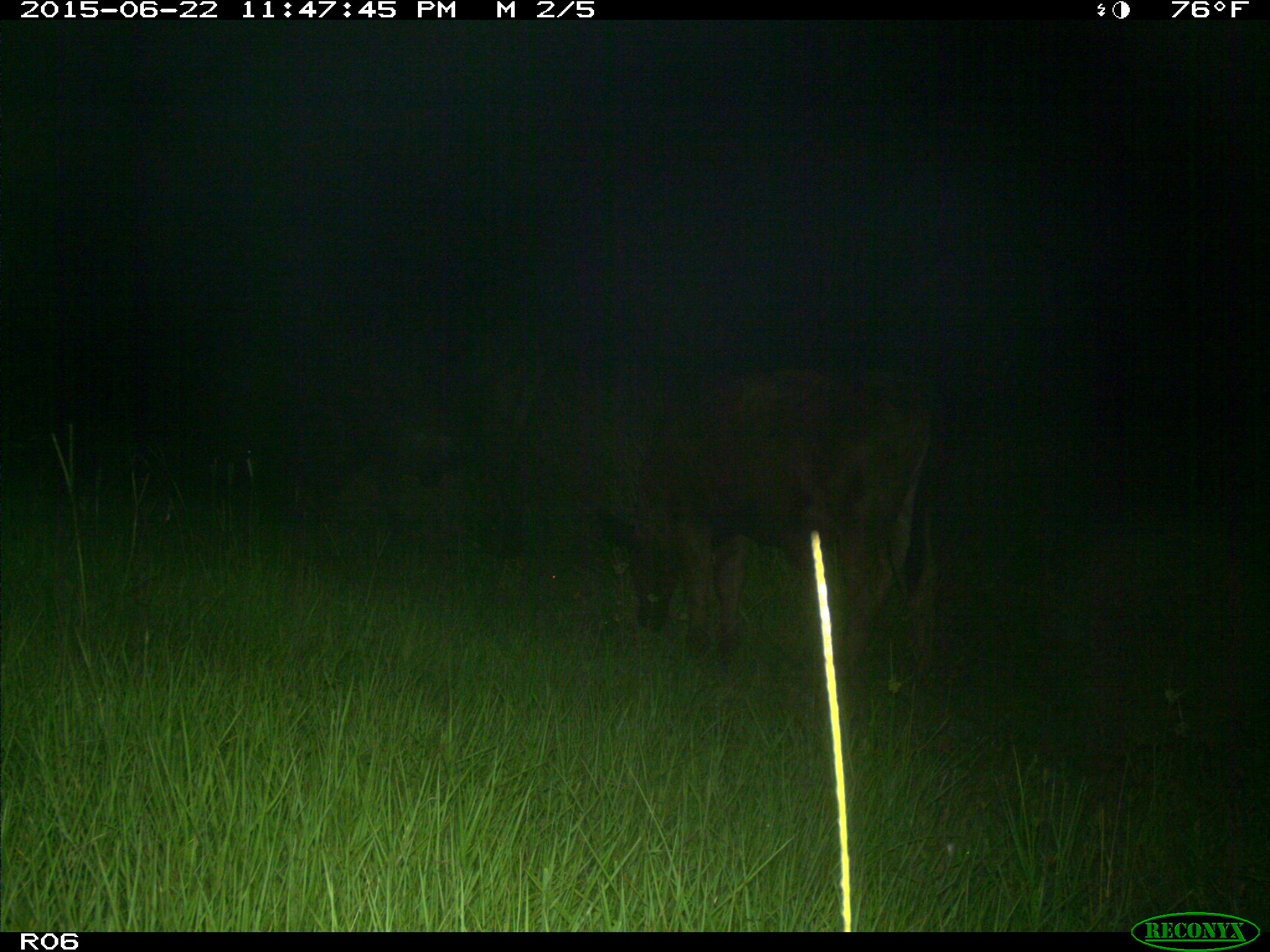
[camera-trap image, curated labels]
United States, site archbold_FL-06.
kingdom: Animalia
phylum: Chordata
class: Mammalia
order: Artiodactyla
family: Bovidae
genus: Bos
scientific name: Bos taurus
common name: domestic cow